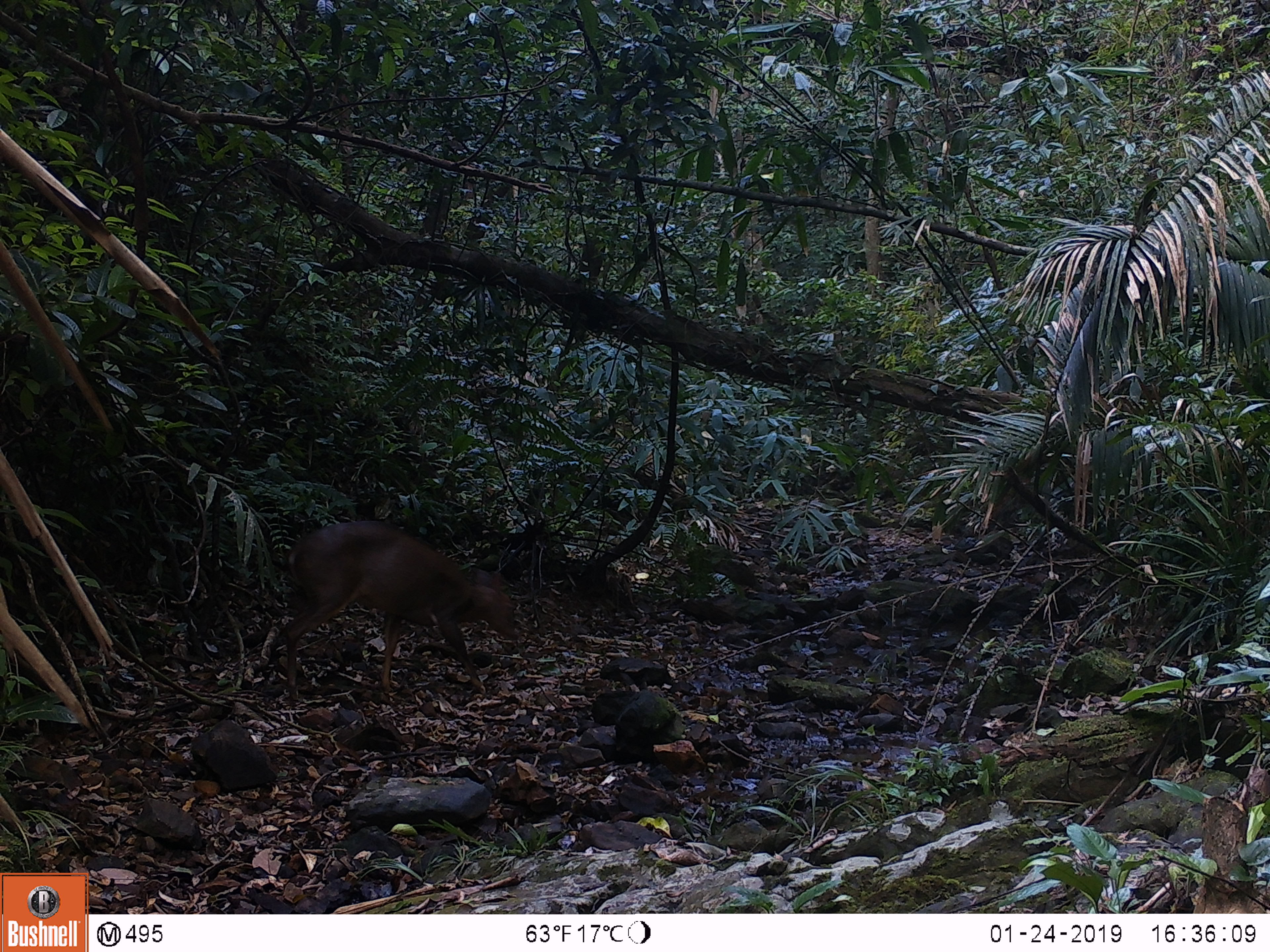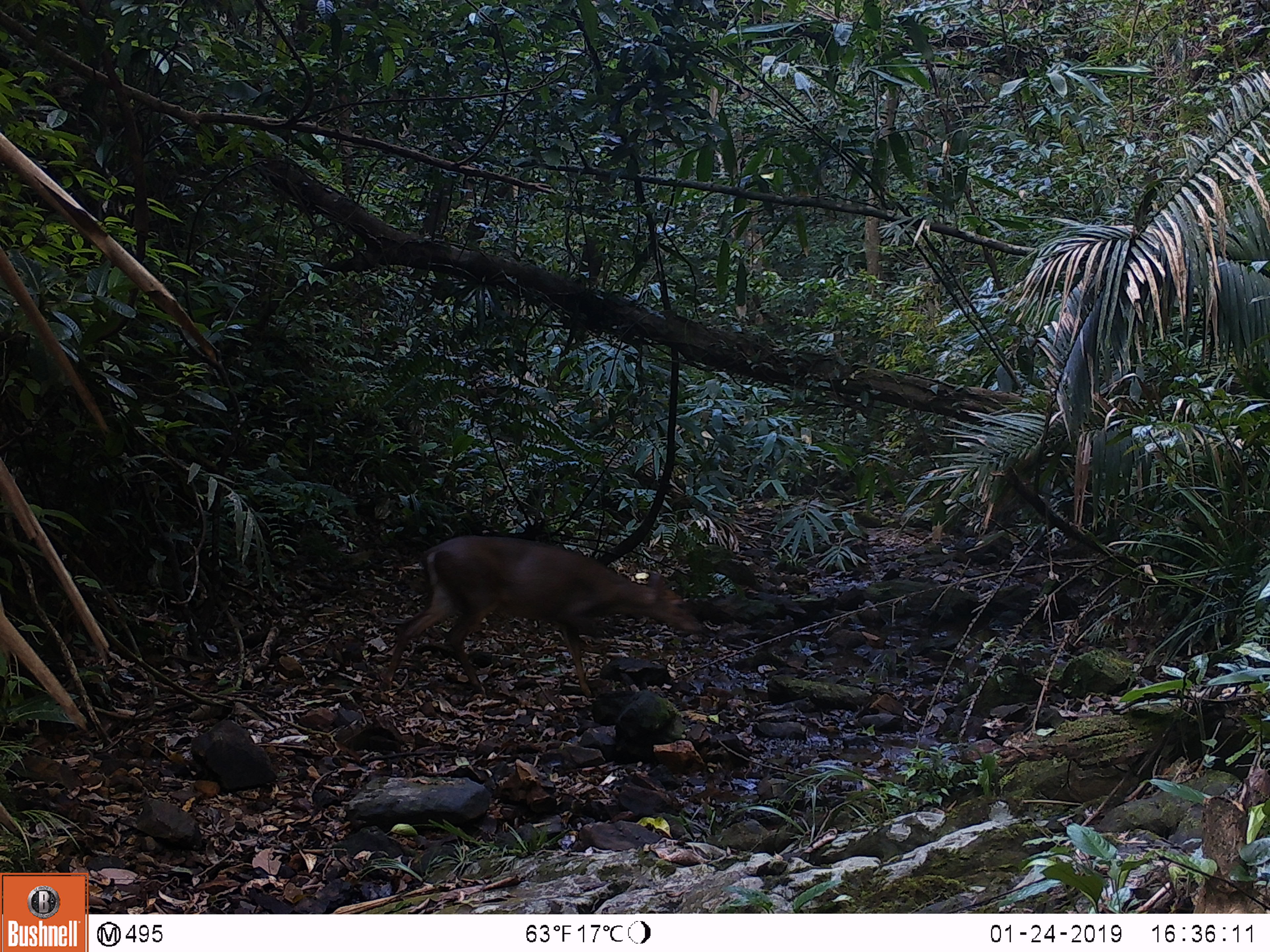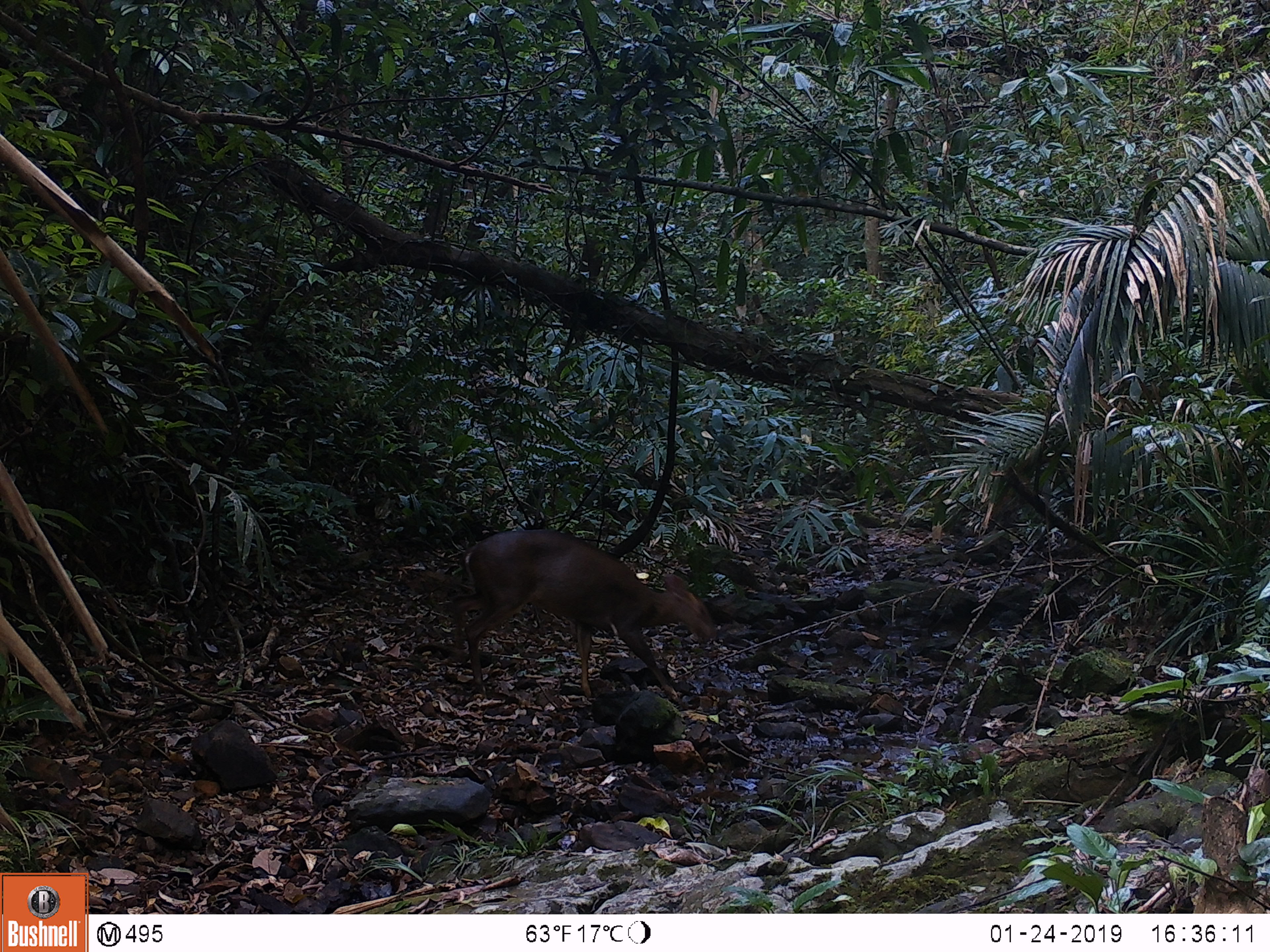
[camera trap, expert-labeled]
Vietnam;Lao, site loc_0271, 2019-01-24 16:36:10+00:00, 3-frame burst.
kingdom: Animalia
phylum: Chordata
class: Mammalia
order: Artiodactyla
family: Cervidae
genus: Muntiacus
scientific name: Muntiacus vuquangensis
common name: large-antlered muntjac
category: large antlered muntjac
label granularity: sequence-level